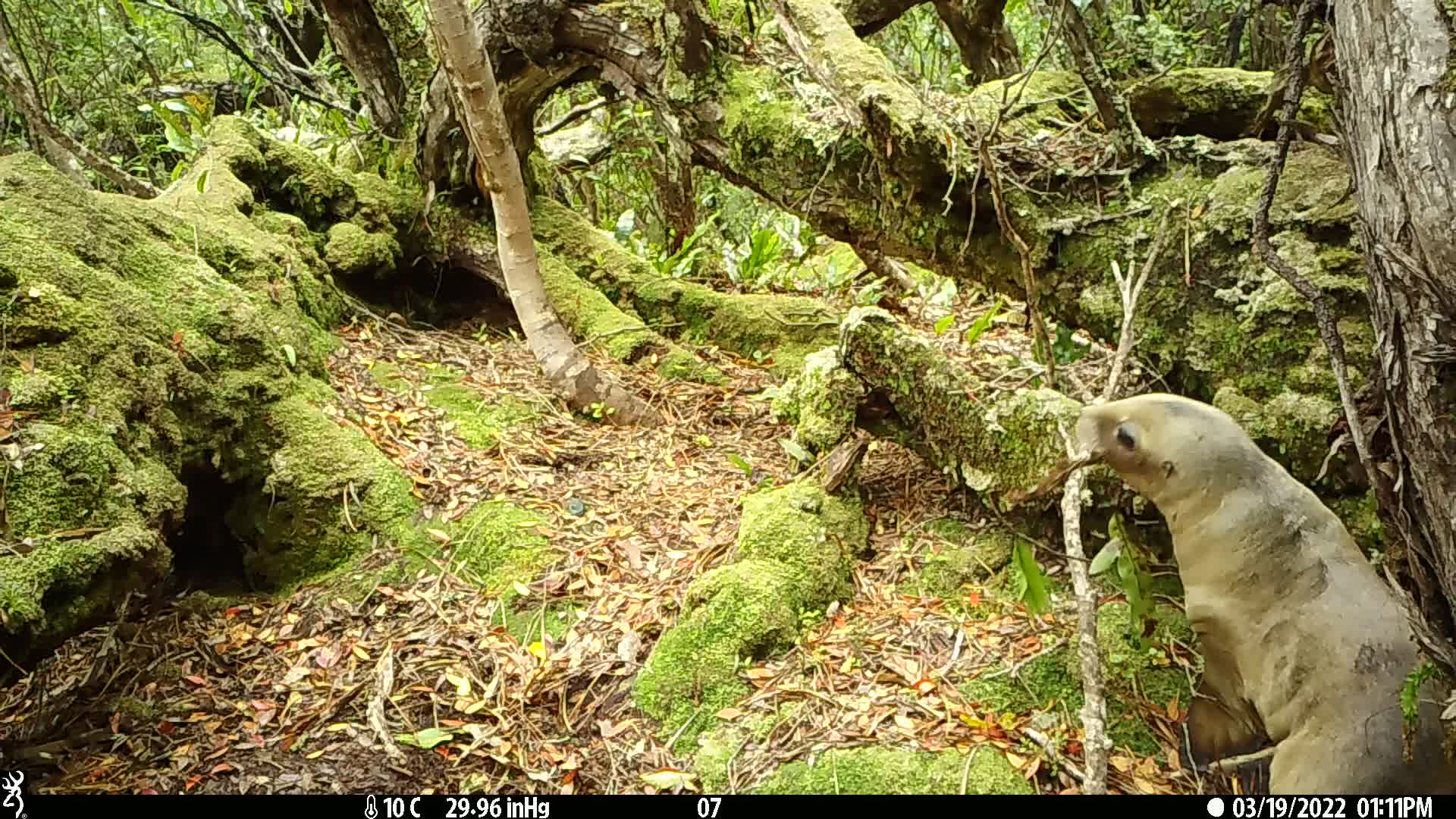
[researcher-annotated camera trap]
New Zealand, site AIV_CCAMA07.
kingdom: Animalia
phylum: Chordata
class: Mammalia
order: Carnivora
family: Otariidae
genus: Phocarctos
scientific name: Phocarctos hookeri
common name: new zealand sea lion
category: sealion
Sealion (new zealand sea lion) (Phocarctos hookeri).